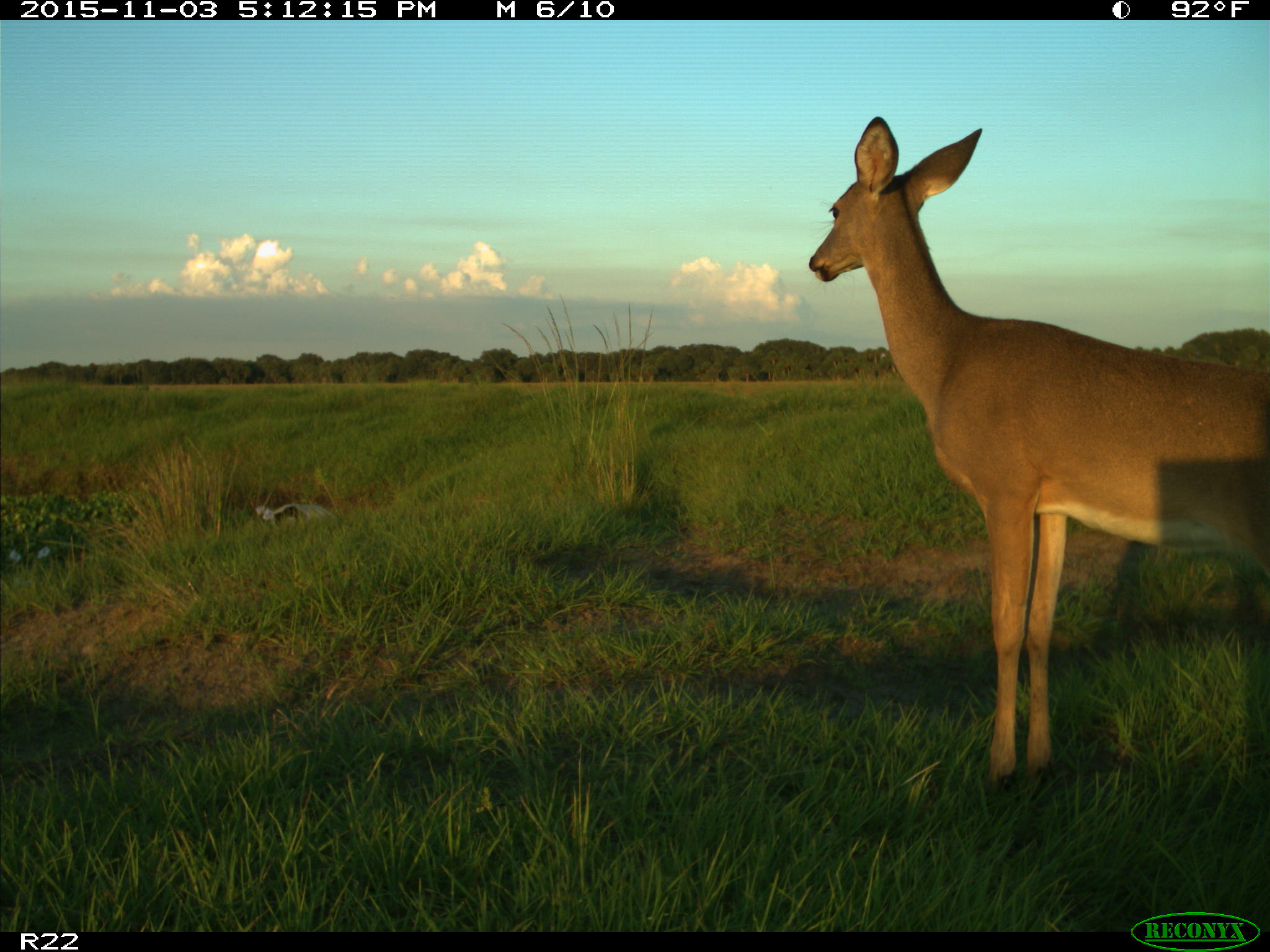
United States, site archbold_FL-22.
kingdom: Animalia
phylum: Chordata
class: Mammalia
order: Artiodactyla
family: Cervidae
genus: Odocoileus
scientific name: Odocoileus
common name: deer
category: unidentified deer